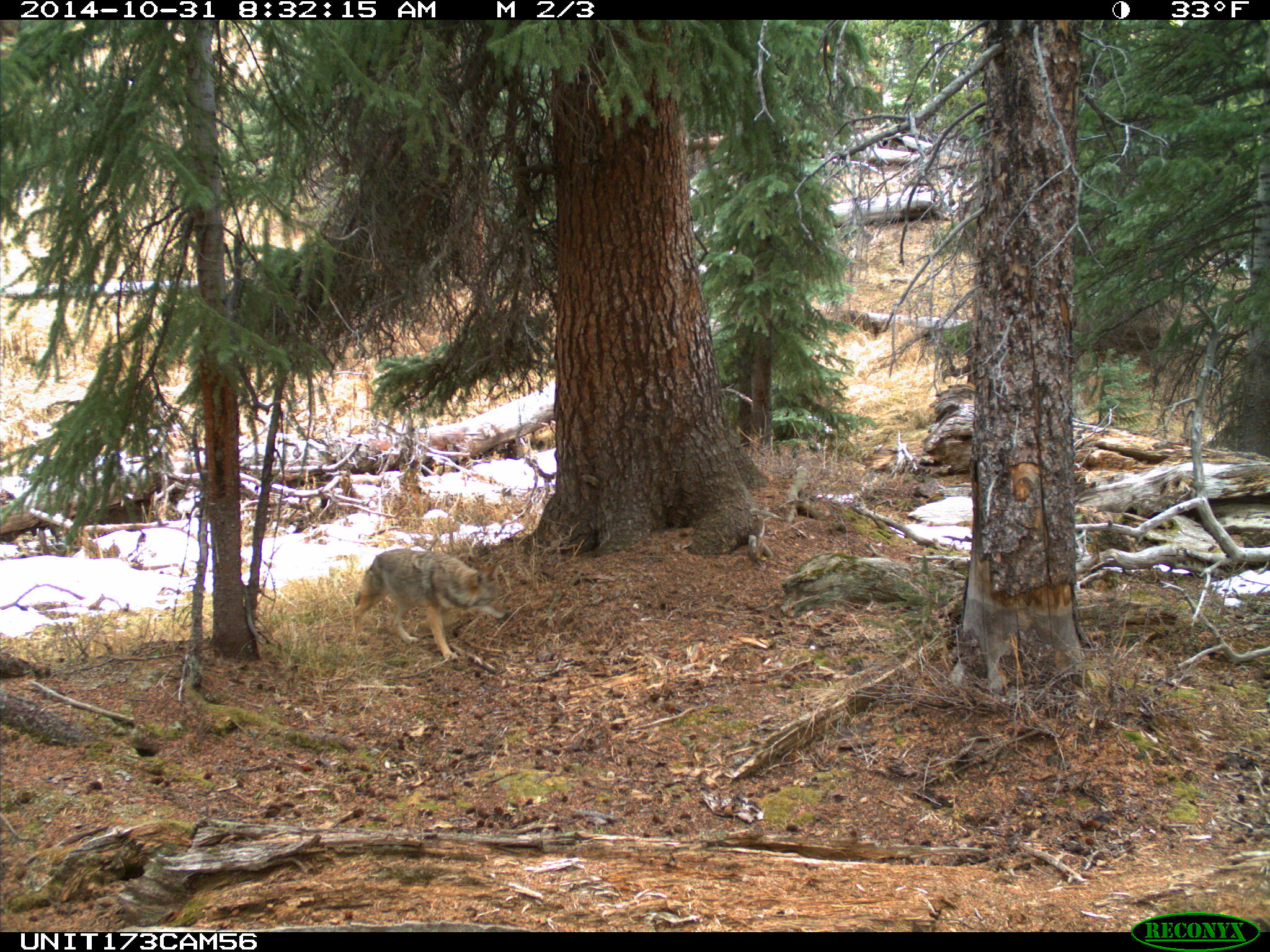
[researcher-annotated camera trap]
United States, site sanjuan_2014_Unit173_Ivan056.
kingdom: Animalia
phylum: Chordata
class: Mammalia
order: Carnivora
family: Canidae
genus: Canis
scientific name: Canis latrans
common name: coyote